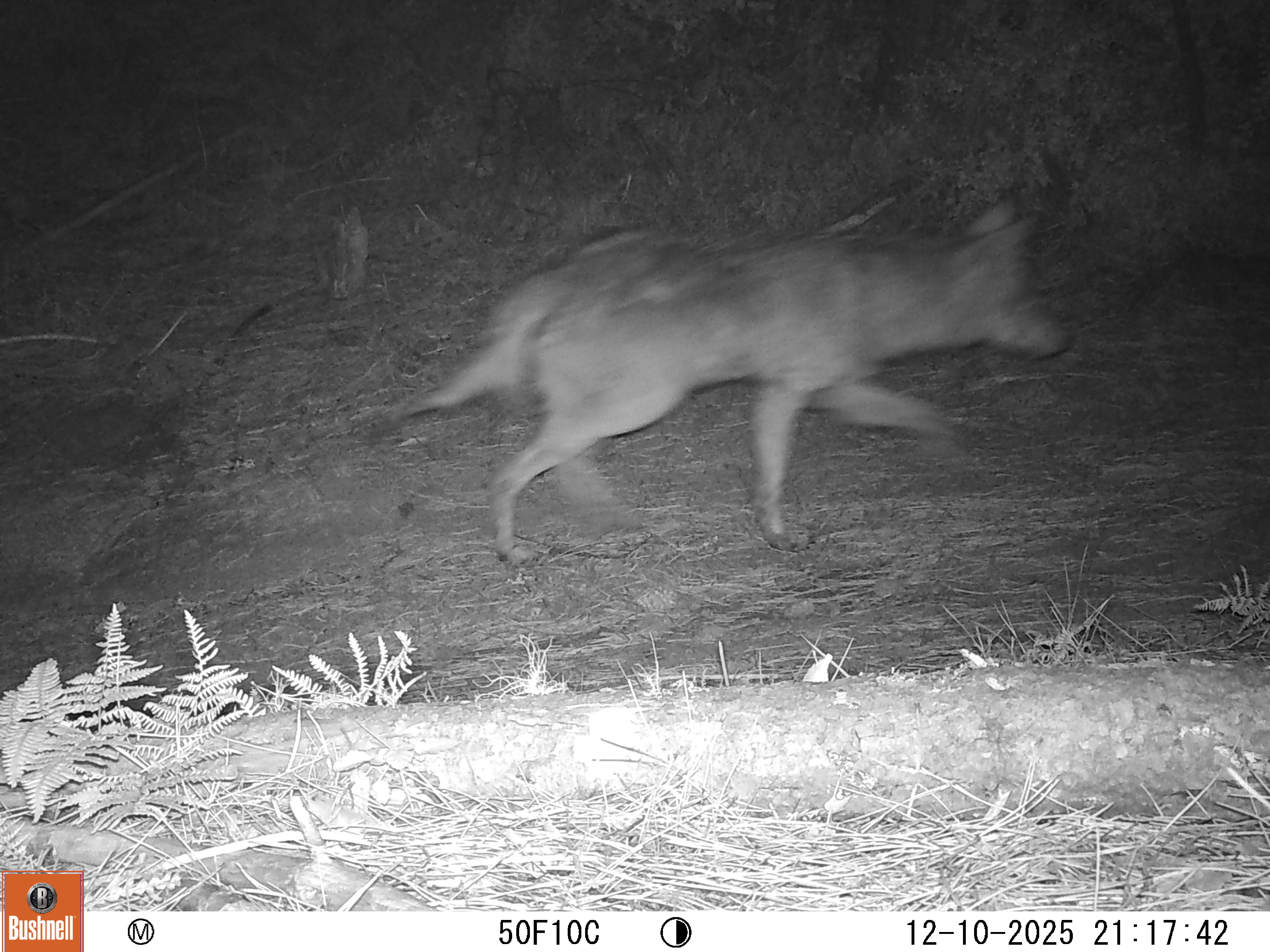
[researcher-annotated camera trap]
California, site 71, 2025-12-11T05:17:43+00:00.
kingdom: Animalia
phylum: Chordata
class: Mammalia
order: Carnivora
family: Canidae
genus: Canis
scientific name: Canis latrans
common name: coyote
Coyote (Canis latrans).